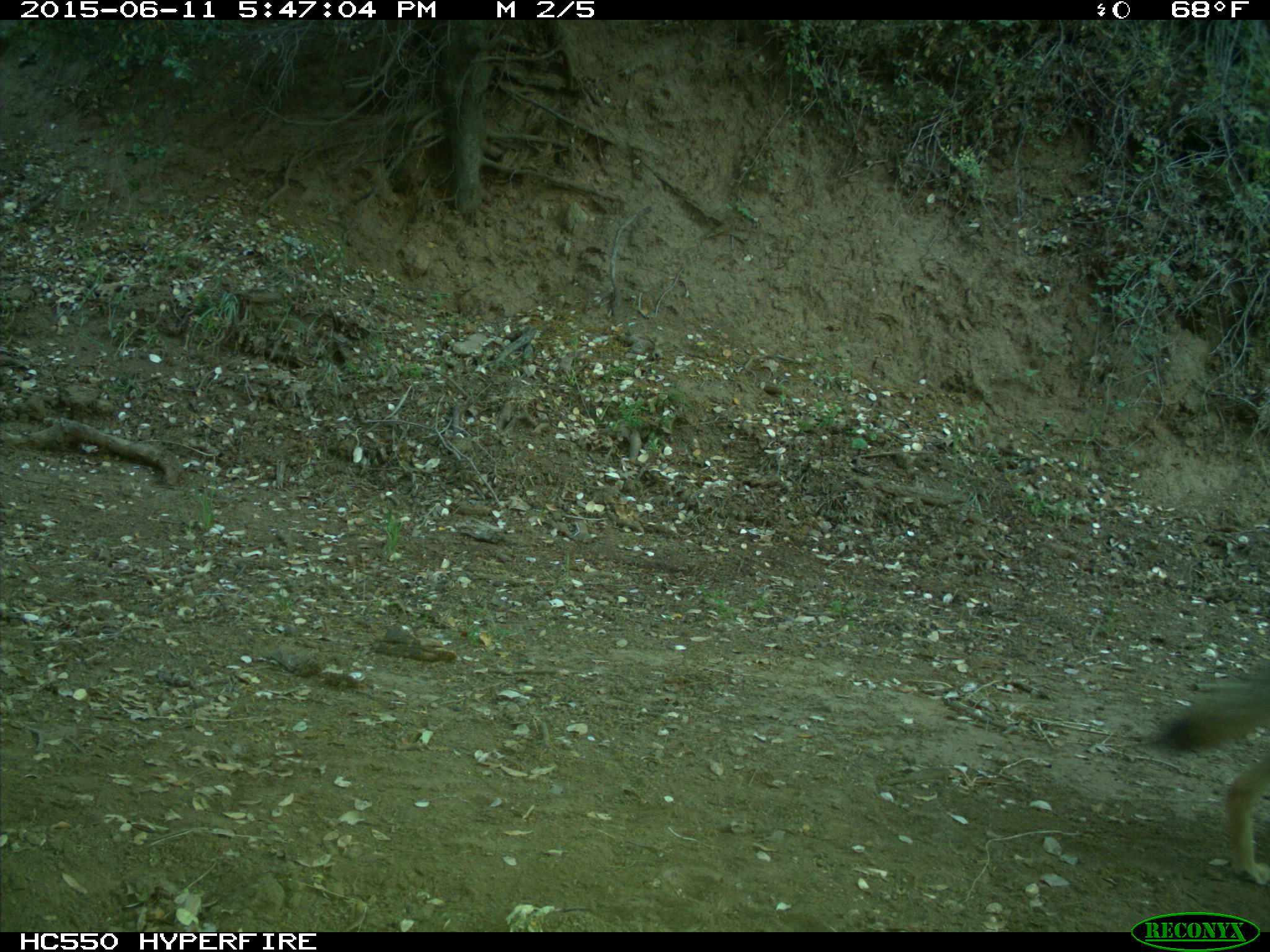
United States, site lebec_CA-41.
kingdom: Animalia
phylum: Chordata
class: Mammalia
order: Carnivora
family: Canidae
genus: Canis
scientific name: Canis latrans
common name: coyote